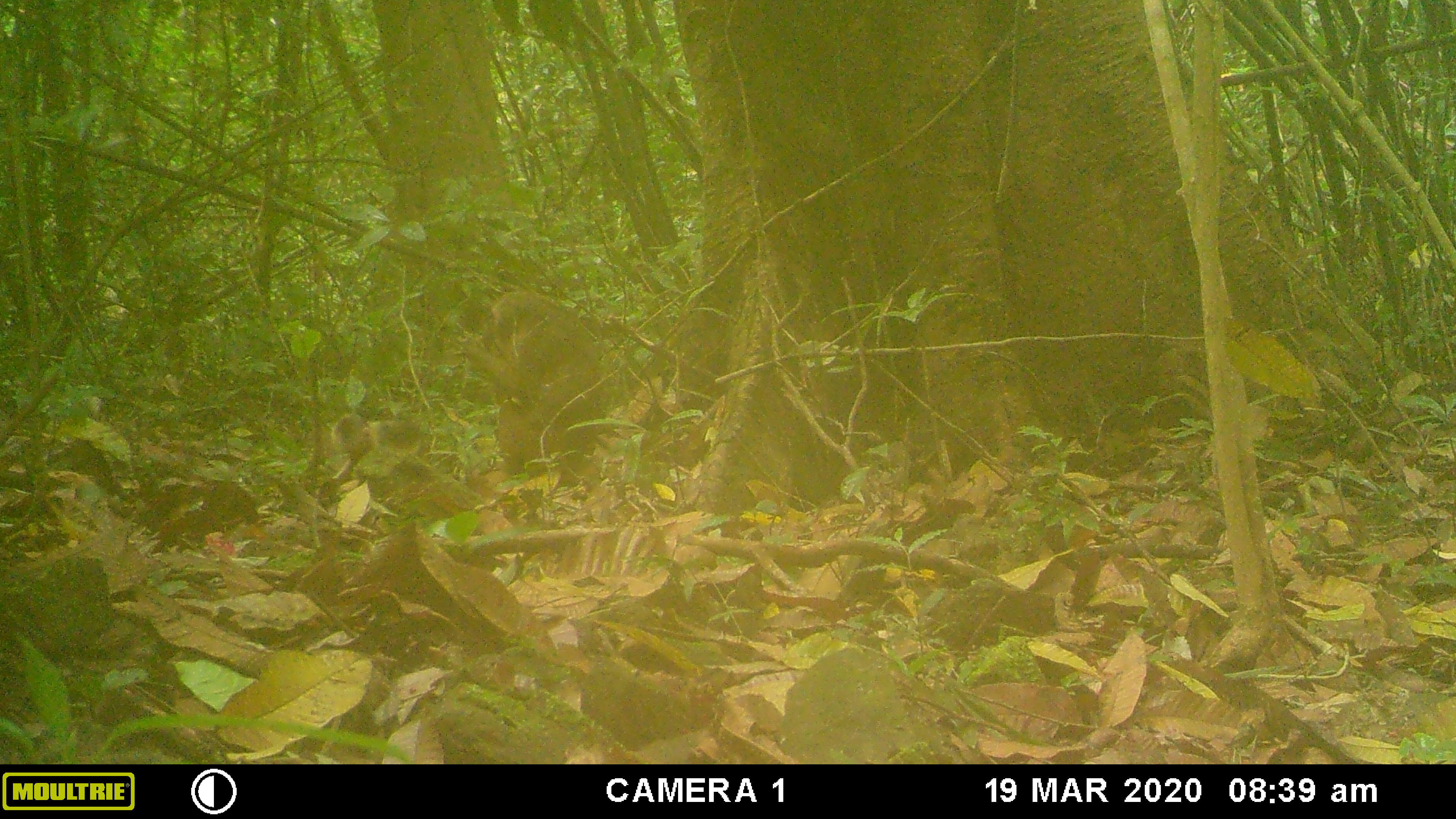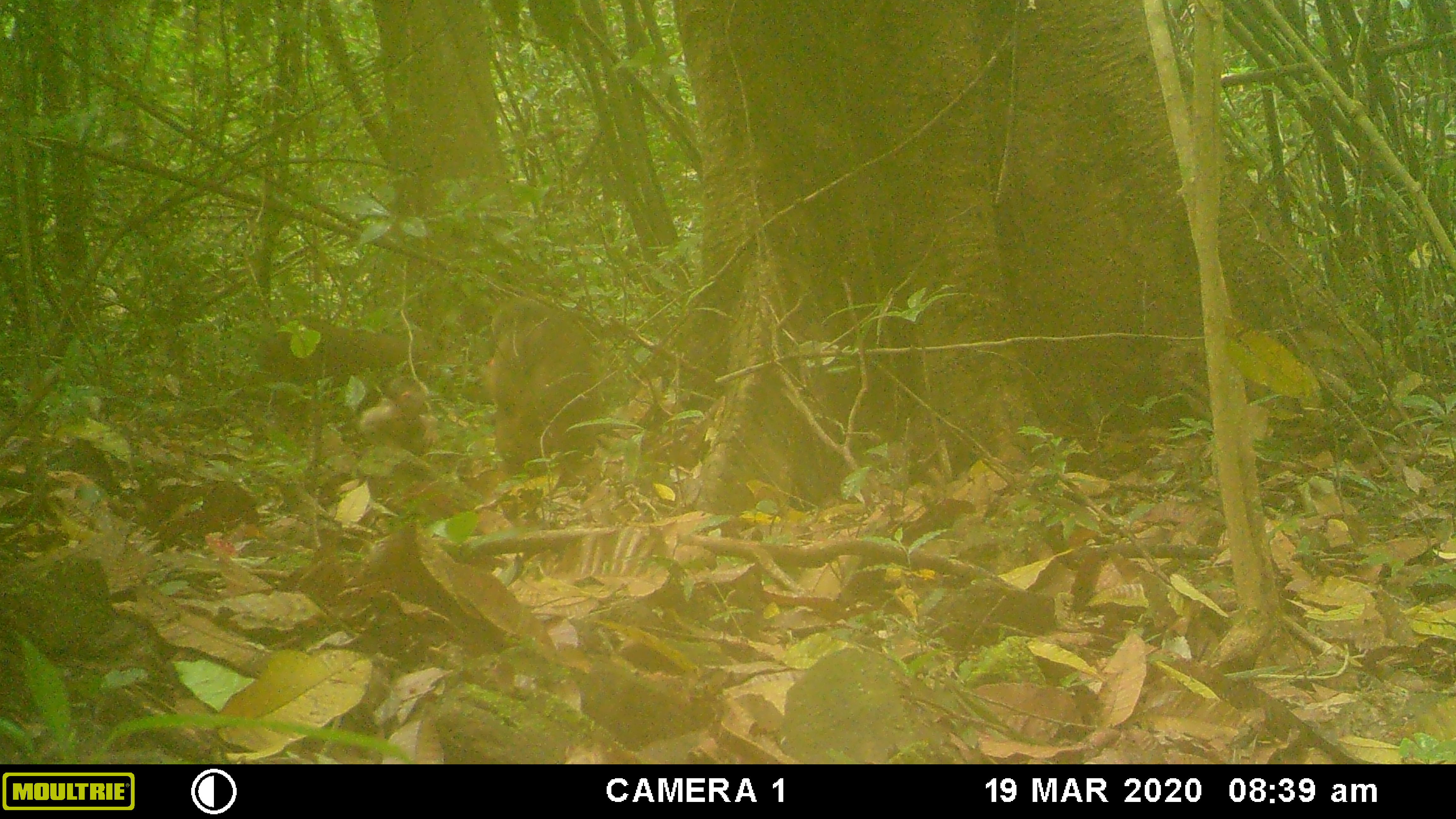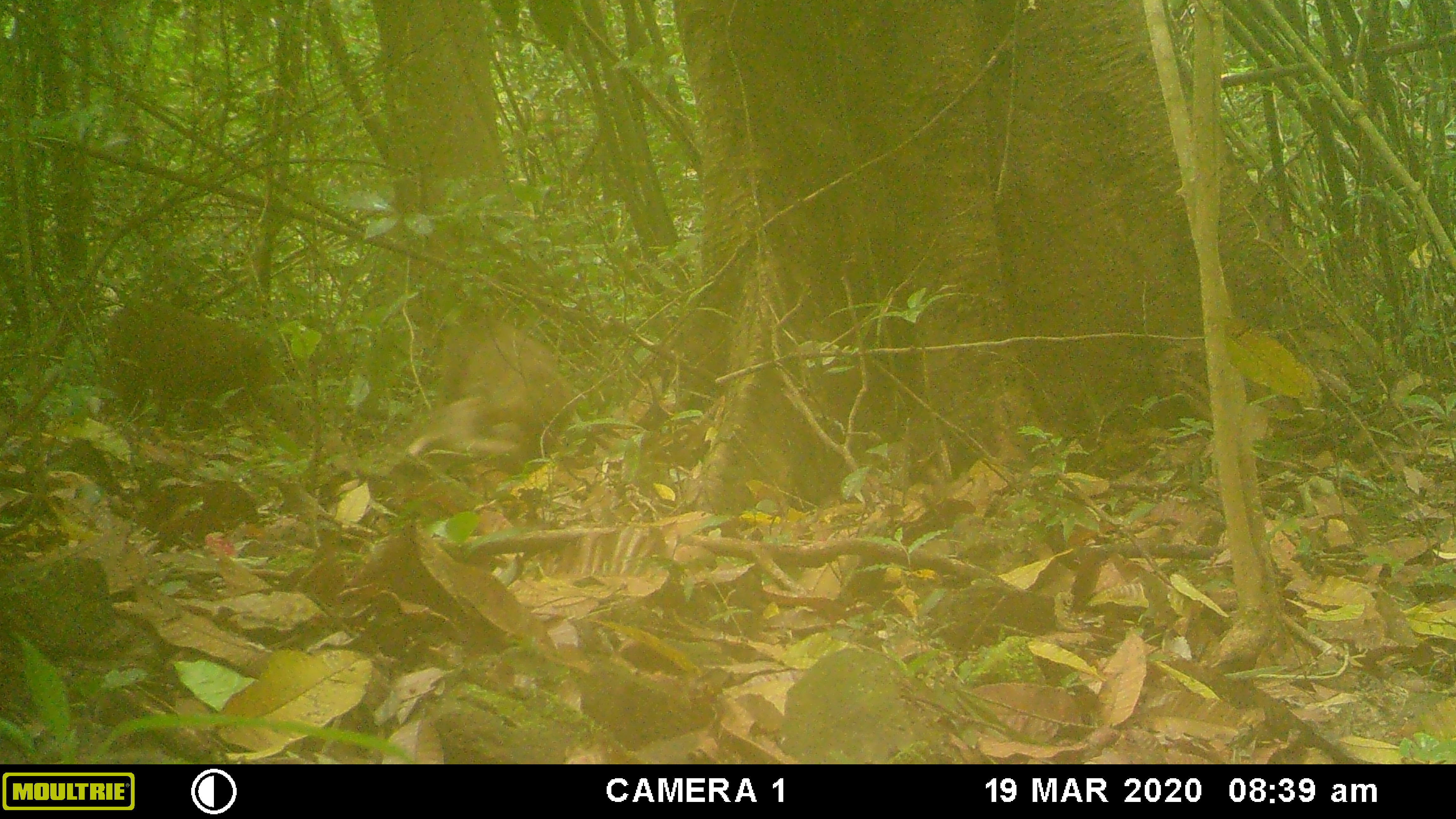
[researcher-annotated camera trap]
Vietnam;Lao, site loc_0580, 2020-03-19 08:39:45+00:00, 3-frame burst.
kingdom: Animalia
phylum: Chordata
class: Mammalia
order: Primates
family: Cercopithecidae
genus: Macaca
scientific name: Macaca arctoides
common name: stump-tailed macaque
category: stump tailed macaque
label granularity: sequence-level